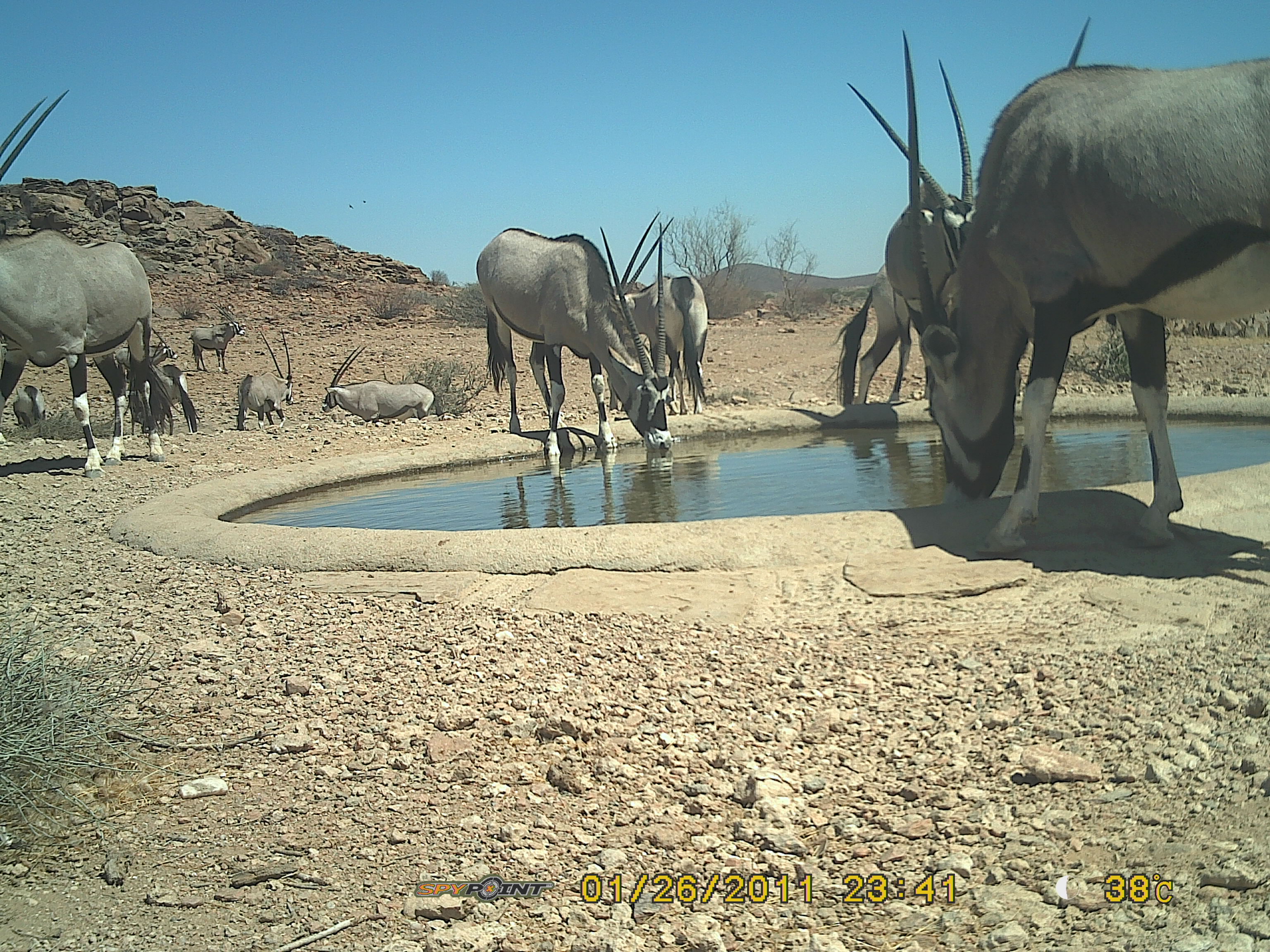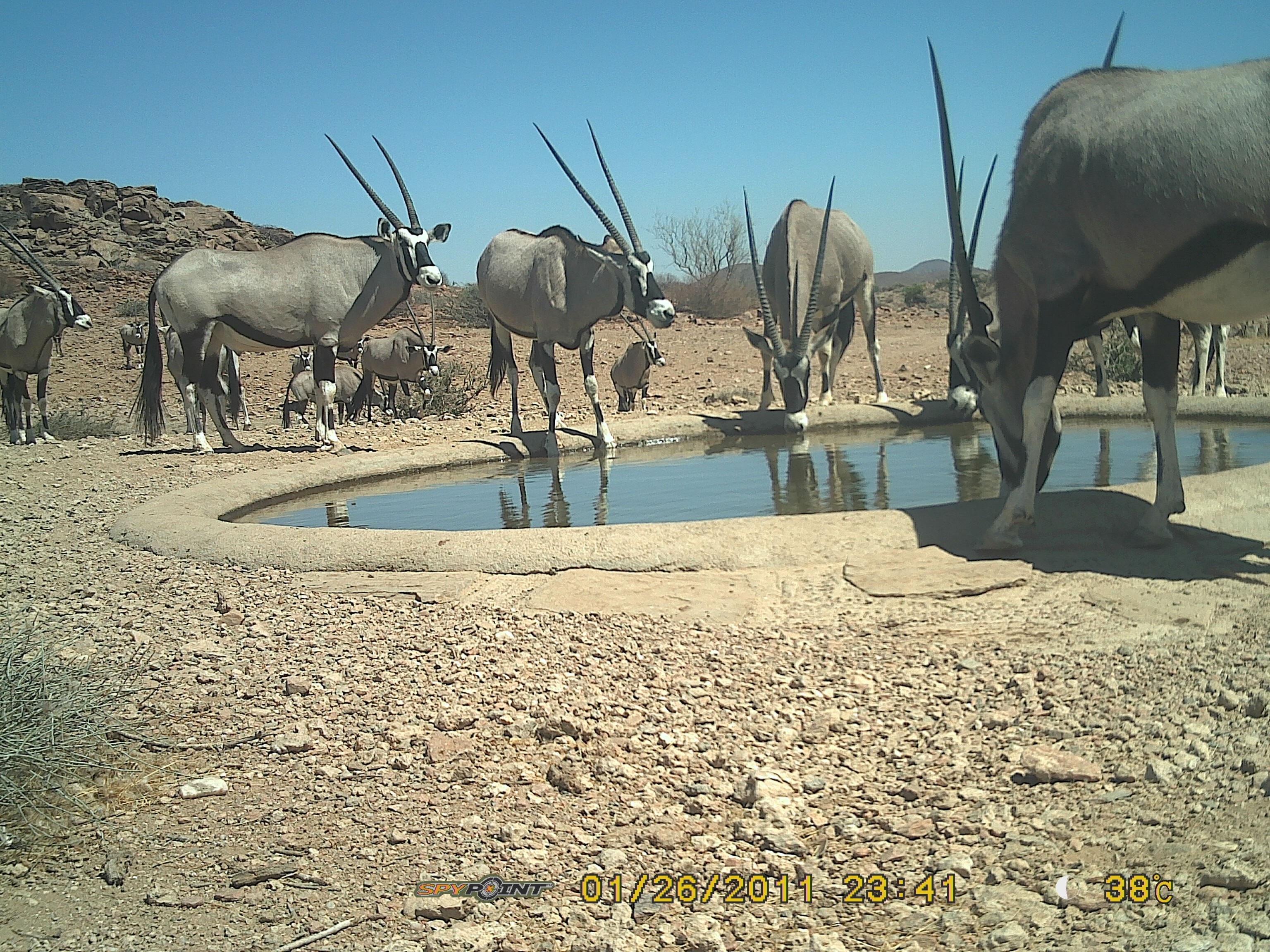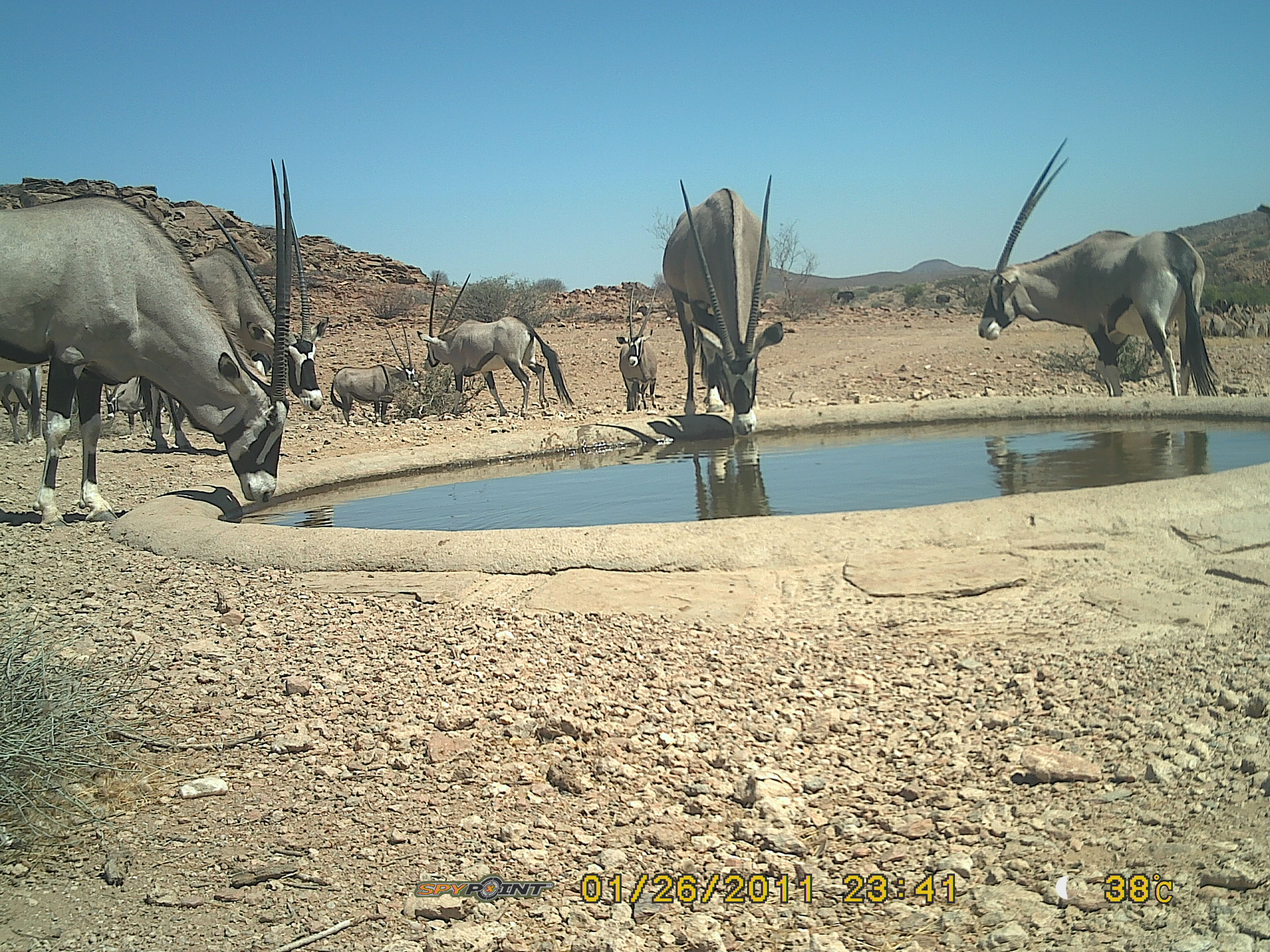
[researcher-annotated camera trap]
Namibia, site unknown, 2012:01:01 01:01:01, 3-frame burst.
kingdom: Animalia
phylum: Chordata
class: Mammalia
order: Artiodactyla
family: Bovidae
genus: Oryx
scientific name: Oryx gazella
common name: gemsbok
Oryx gazella (gemsbok).